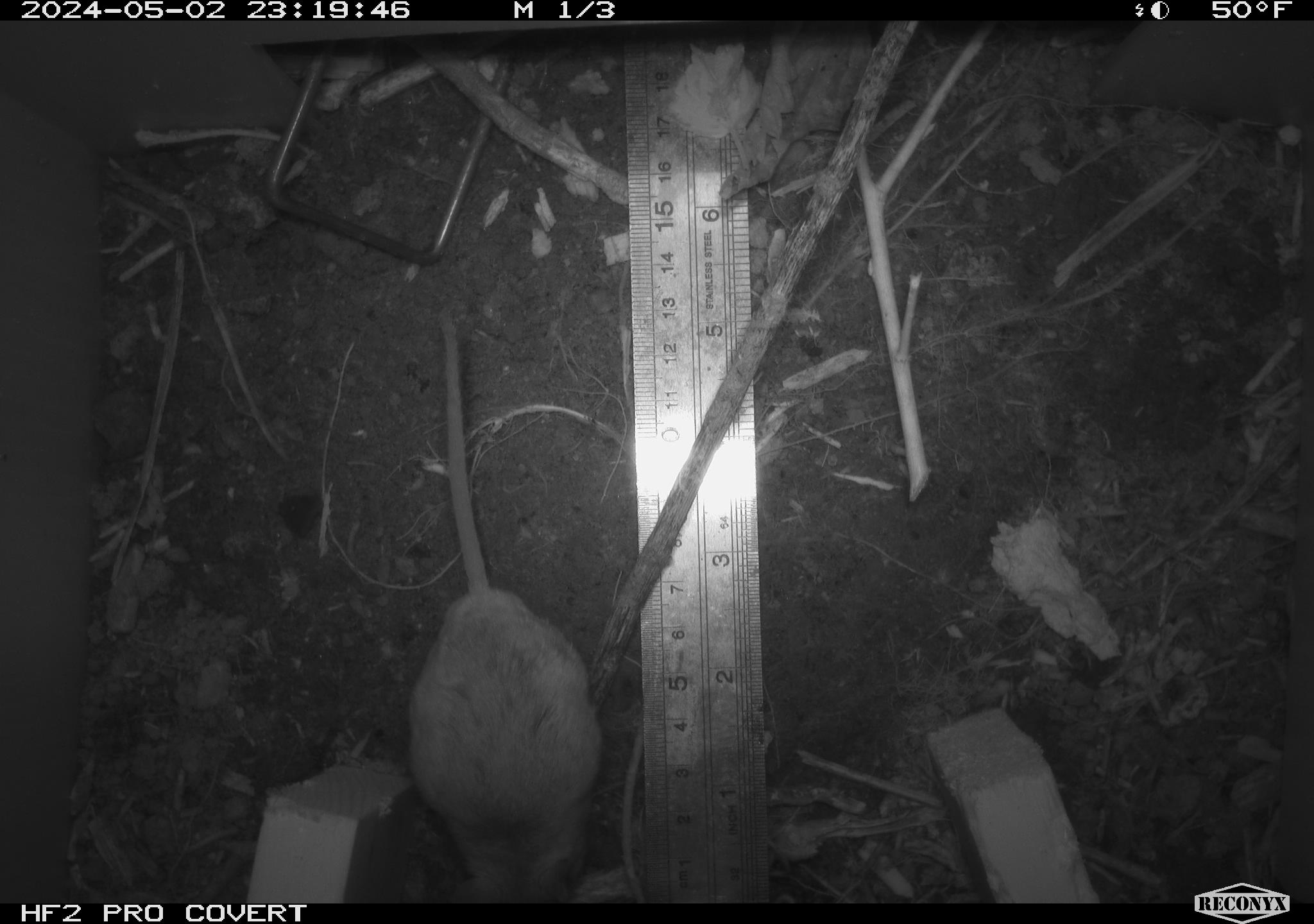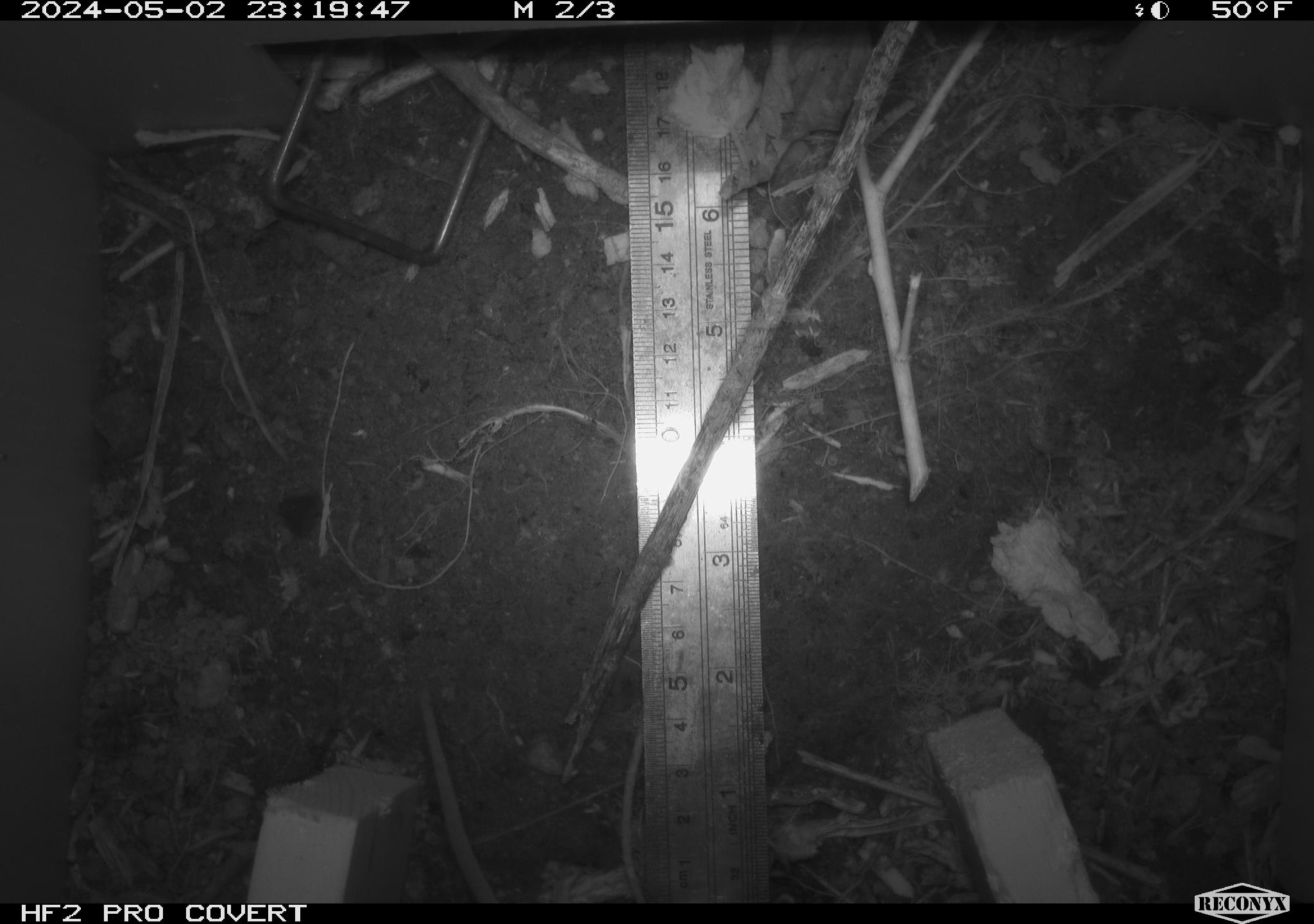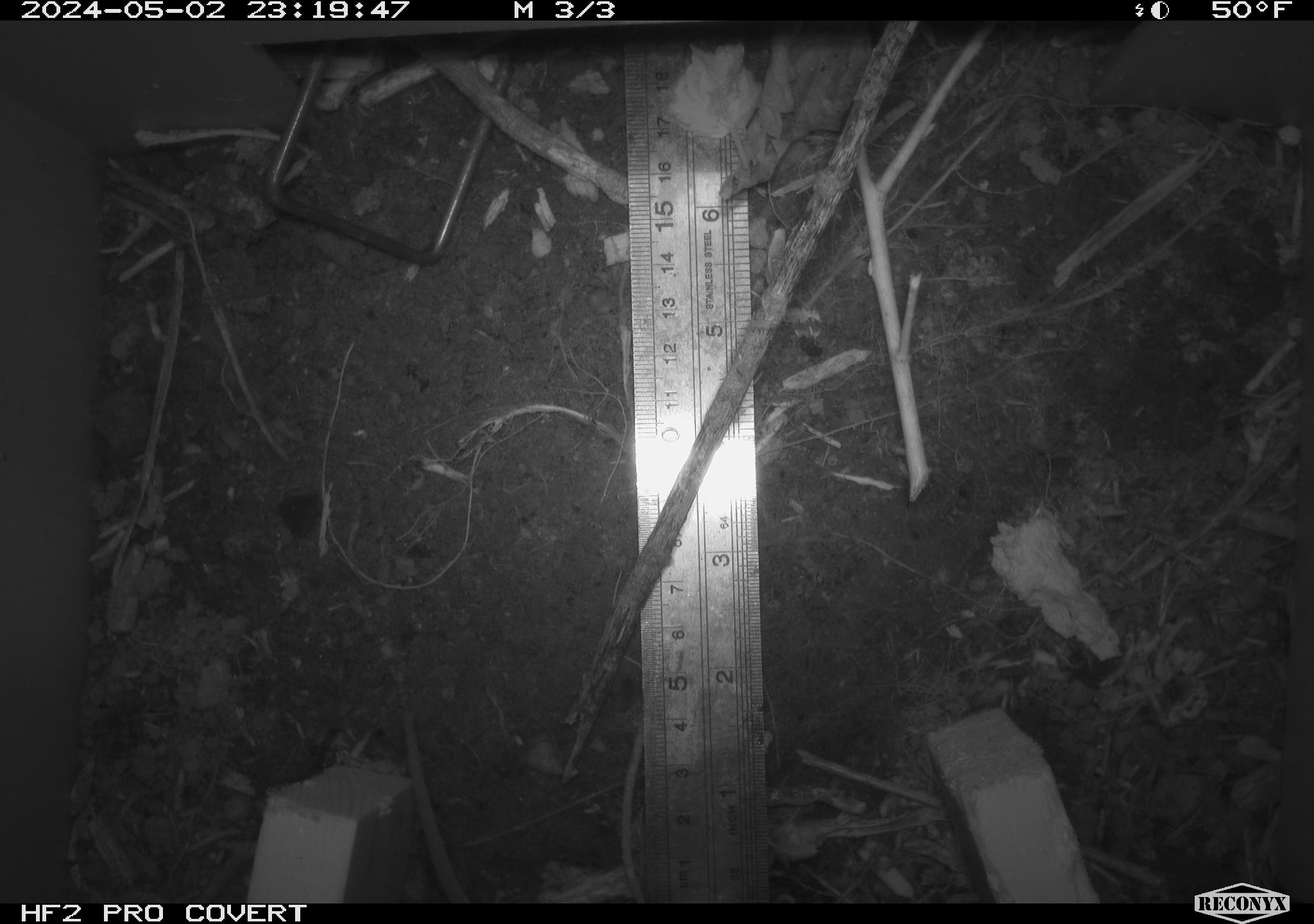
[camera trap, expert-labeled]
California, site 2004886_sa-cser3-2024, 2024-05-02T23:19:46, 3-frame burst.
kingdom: Animalia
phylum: Chordata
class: Mammalia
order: Rodentia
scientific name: Rodentia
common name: rodent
Rodent (Rodentia).